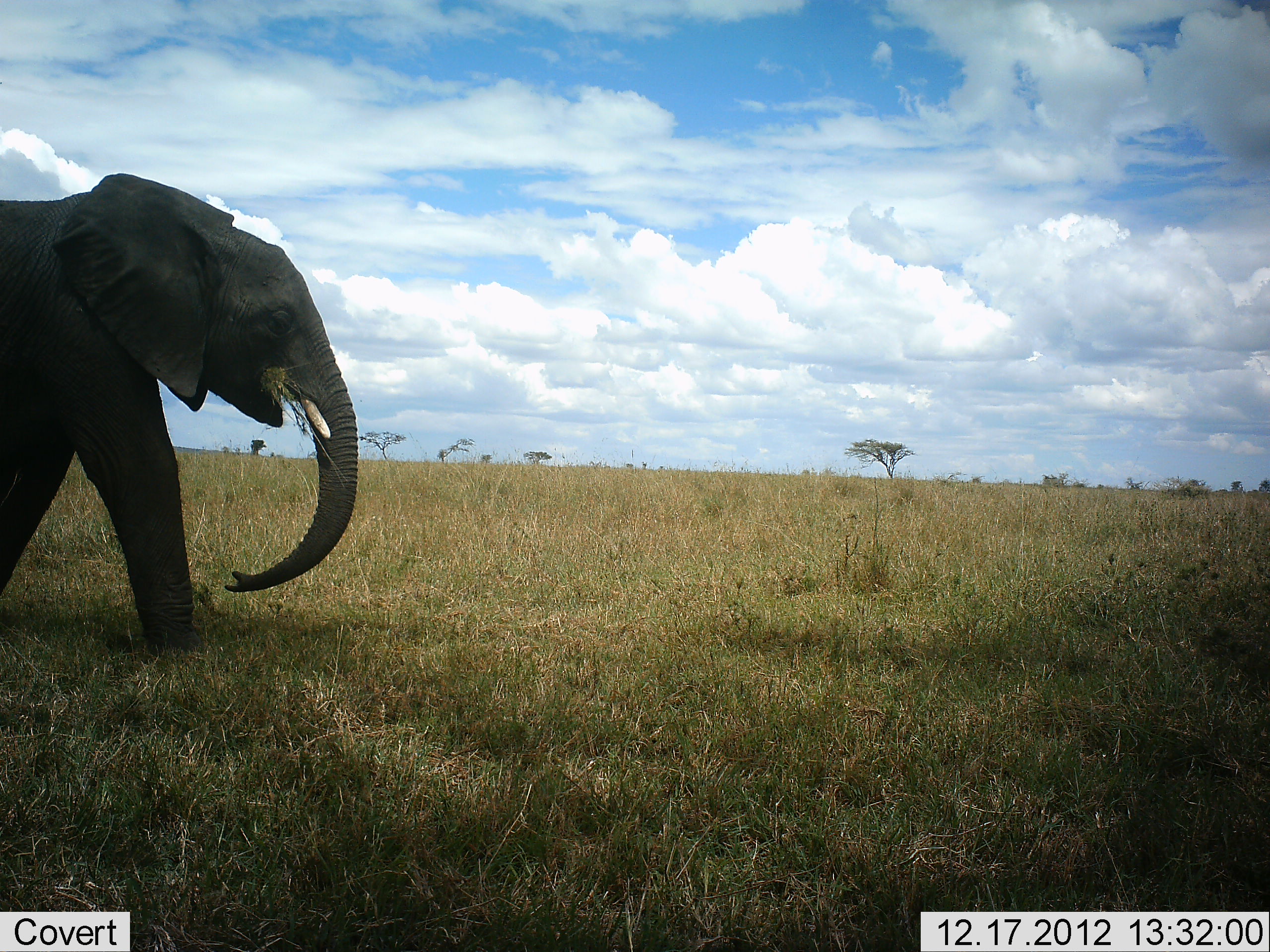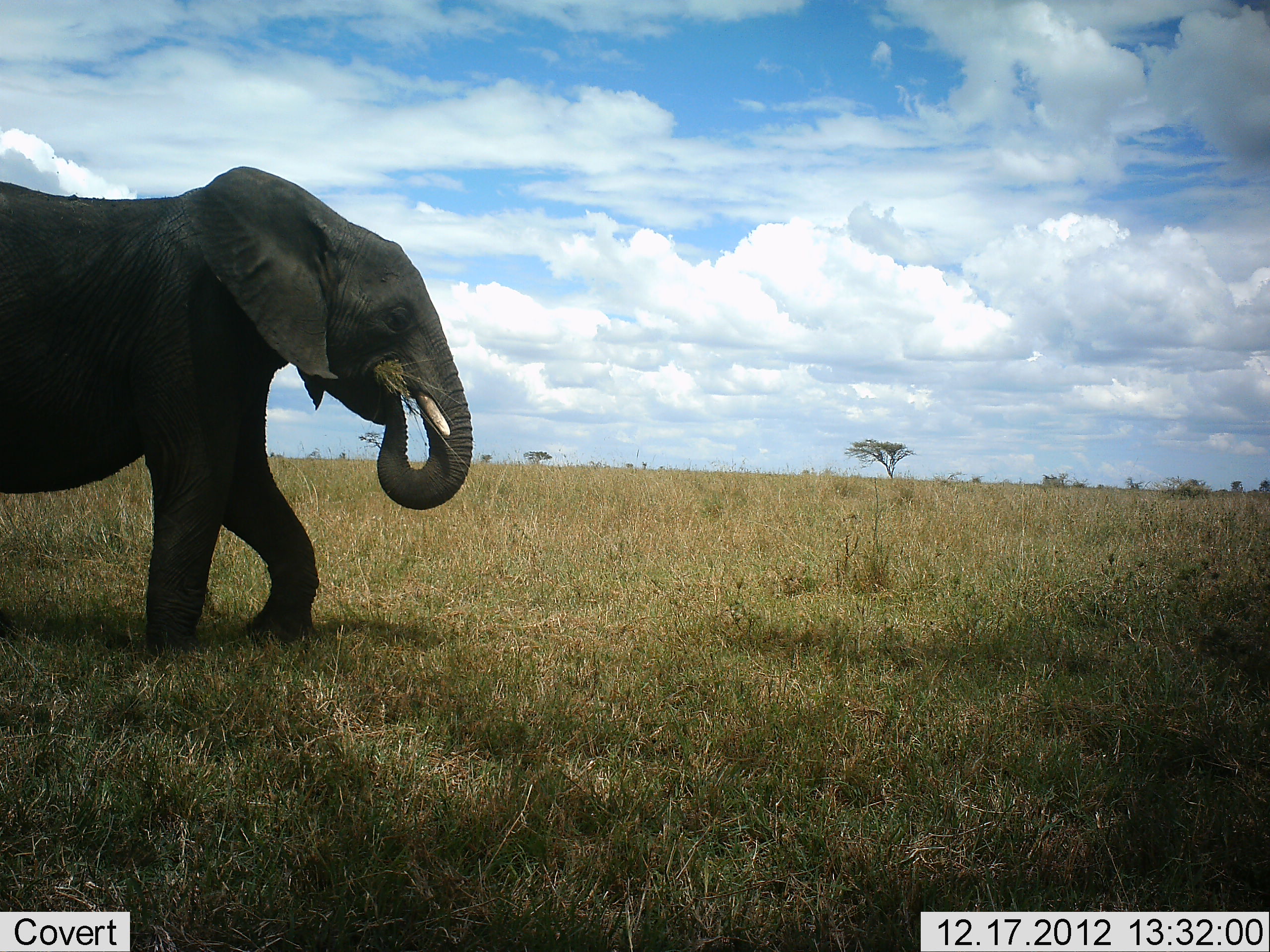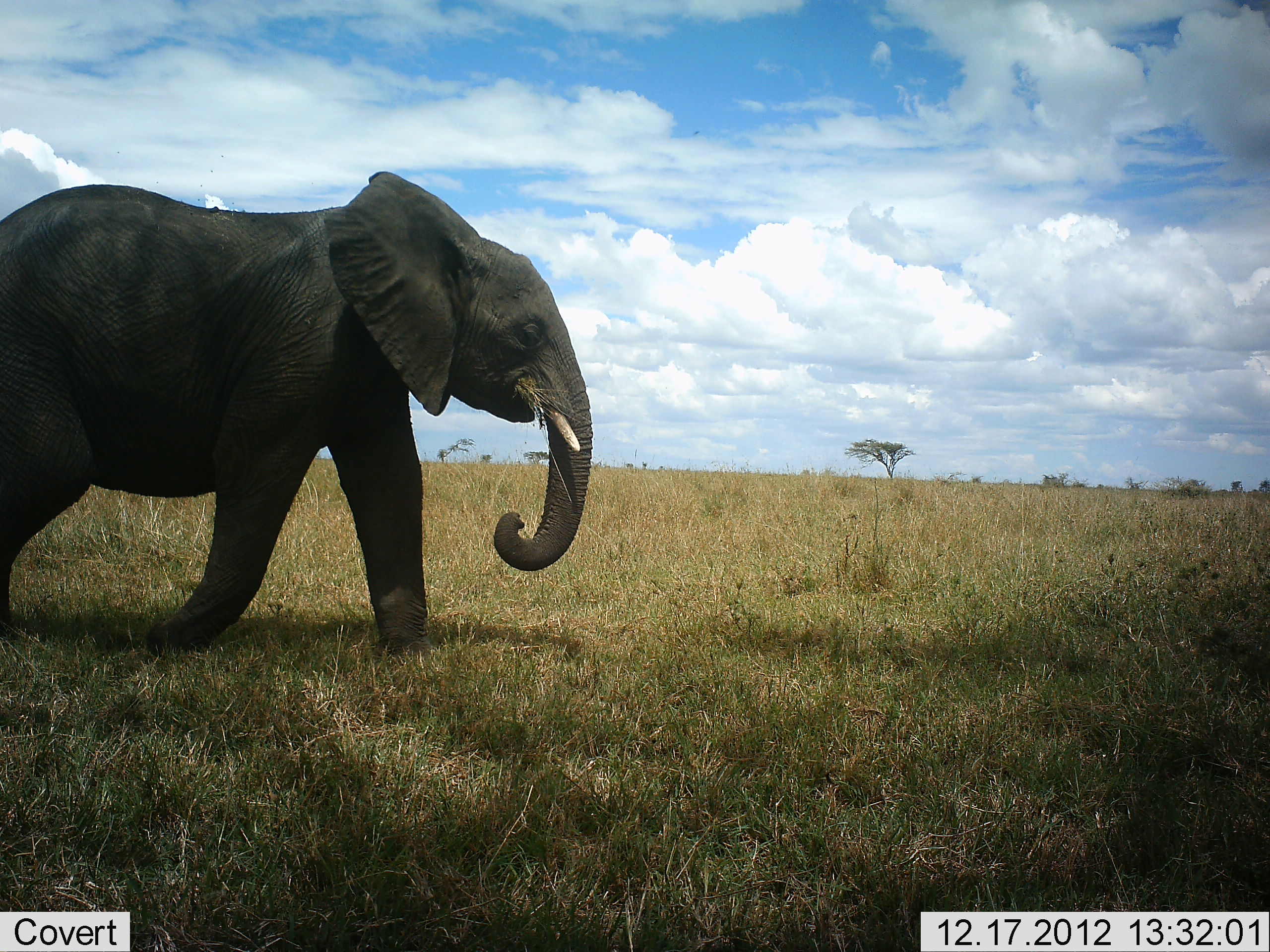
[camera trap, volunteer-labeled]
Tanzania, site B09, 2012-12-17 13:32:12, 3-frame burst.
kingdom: Animalia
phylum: Chordata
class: Mammalia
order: Proboscidea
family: Elephantidae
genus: Loxodonta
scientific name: Loxodonta africana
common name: african bush elephant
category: elephant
Elephant (african bush elephant) (Loxodonta africana), count 1. Behavior (volunteer vote fractions): standing 3%, resting 0%, moving 63%, interacting 0%. Young present (vote fraction): 0%. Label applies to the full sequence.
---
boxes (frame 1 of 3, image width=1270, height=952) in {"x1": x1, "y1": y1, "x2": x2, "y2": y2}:
animal: {"x1": 0, "y1": 171, "x2": 361, "y2": 656}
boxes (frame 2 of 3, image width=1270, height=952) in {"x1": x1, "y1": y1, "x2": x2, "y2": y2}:
animal: {"x1": 0, "y1": 164, "x2": 472, "y2": 649}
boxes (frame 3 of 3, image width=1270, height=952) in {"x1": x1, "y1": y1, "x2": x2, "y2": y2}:
animal: {"x1": 0, "y1": 168, "x2": 596, "y2": 659}